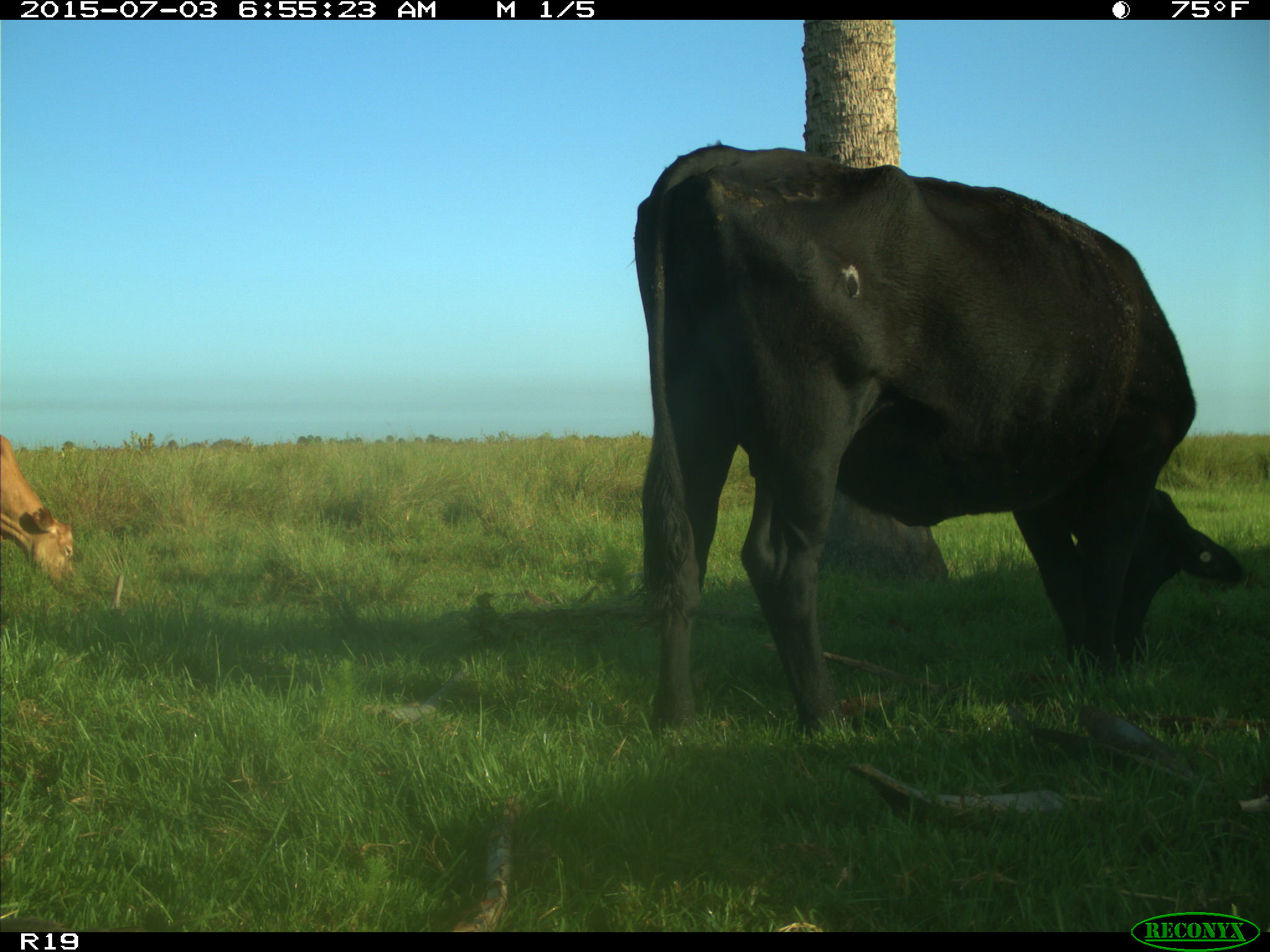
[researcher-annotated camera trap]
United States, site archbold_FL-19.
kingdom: Animalia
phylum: Chordata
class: Mammalia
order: Artiodactyla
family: Bovidae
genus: Bos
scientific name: Bos taurus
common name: domestic cow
Bos taurus (domestic cow).